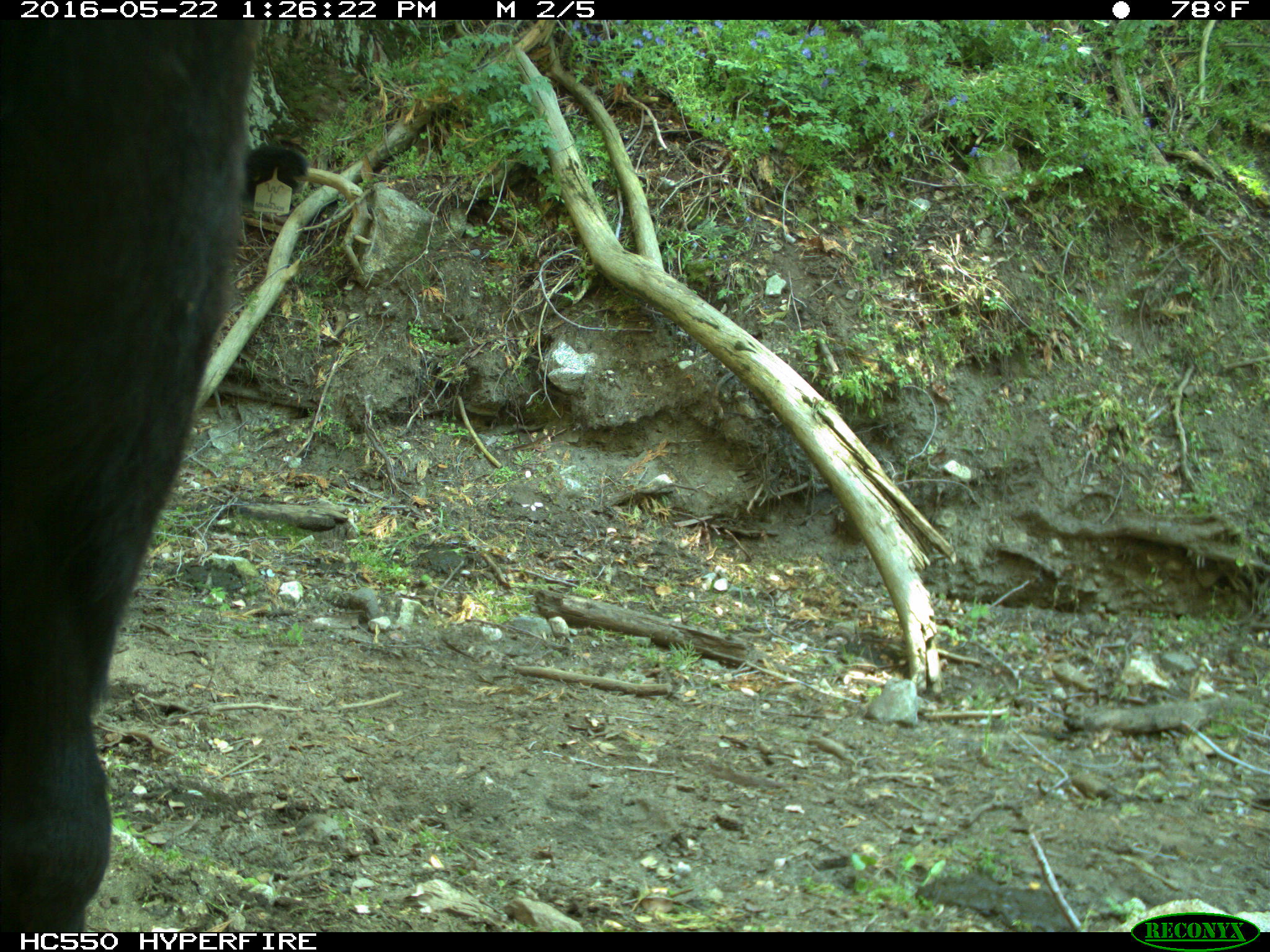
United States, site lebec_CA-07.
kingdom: Animalia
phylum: Chordata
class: Mammalia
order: Artiodactyla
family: Bovidae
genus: Bos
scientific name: Bos taurus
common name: domestic cow